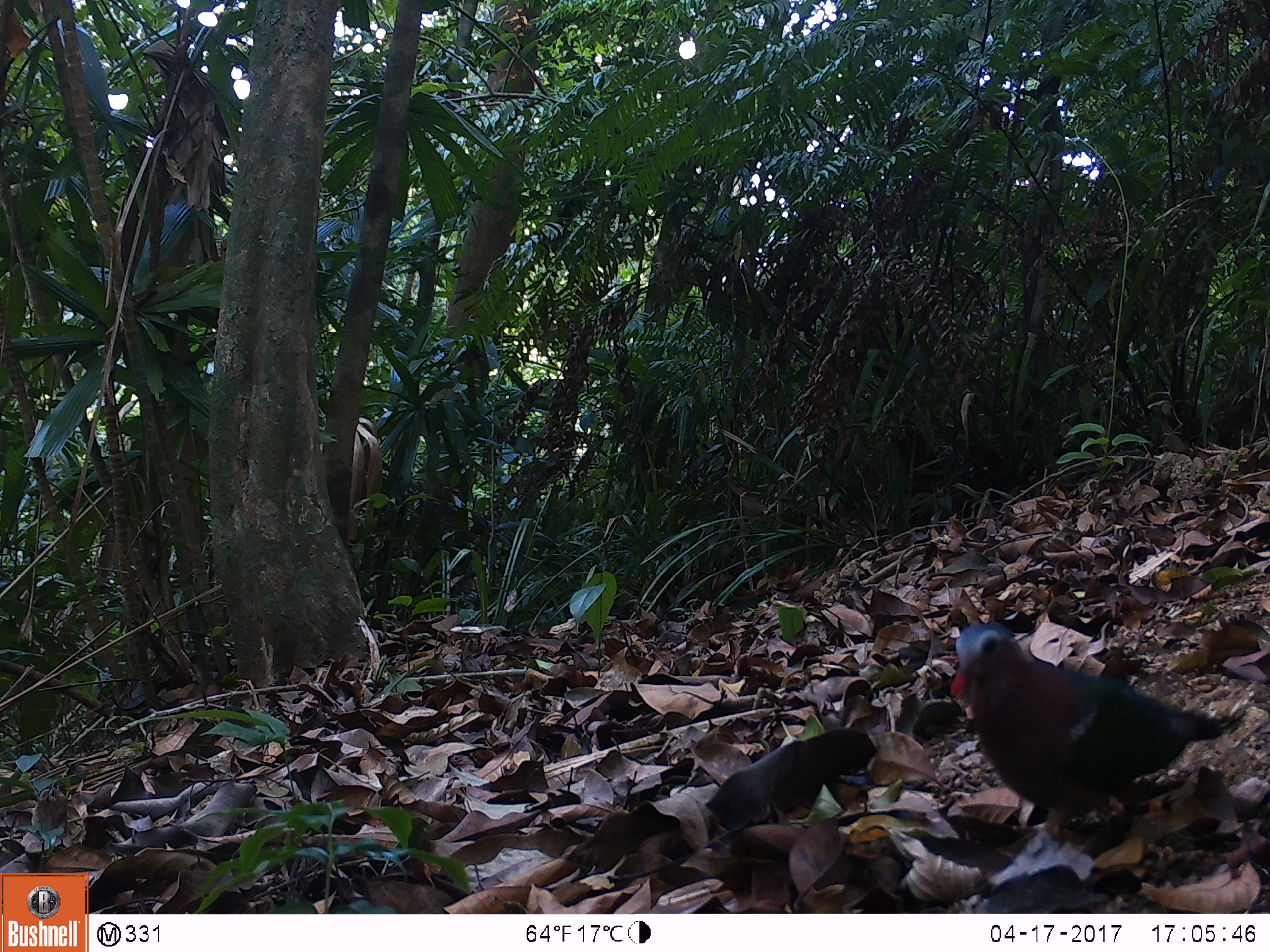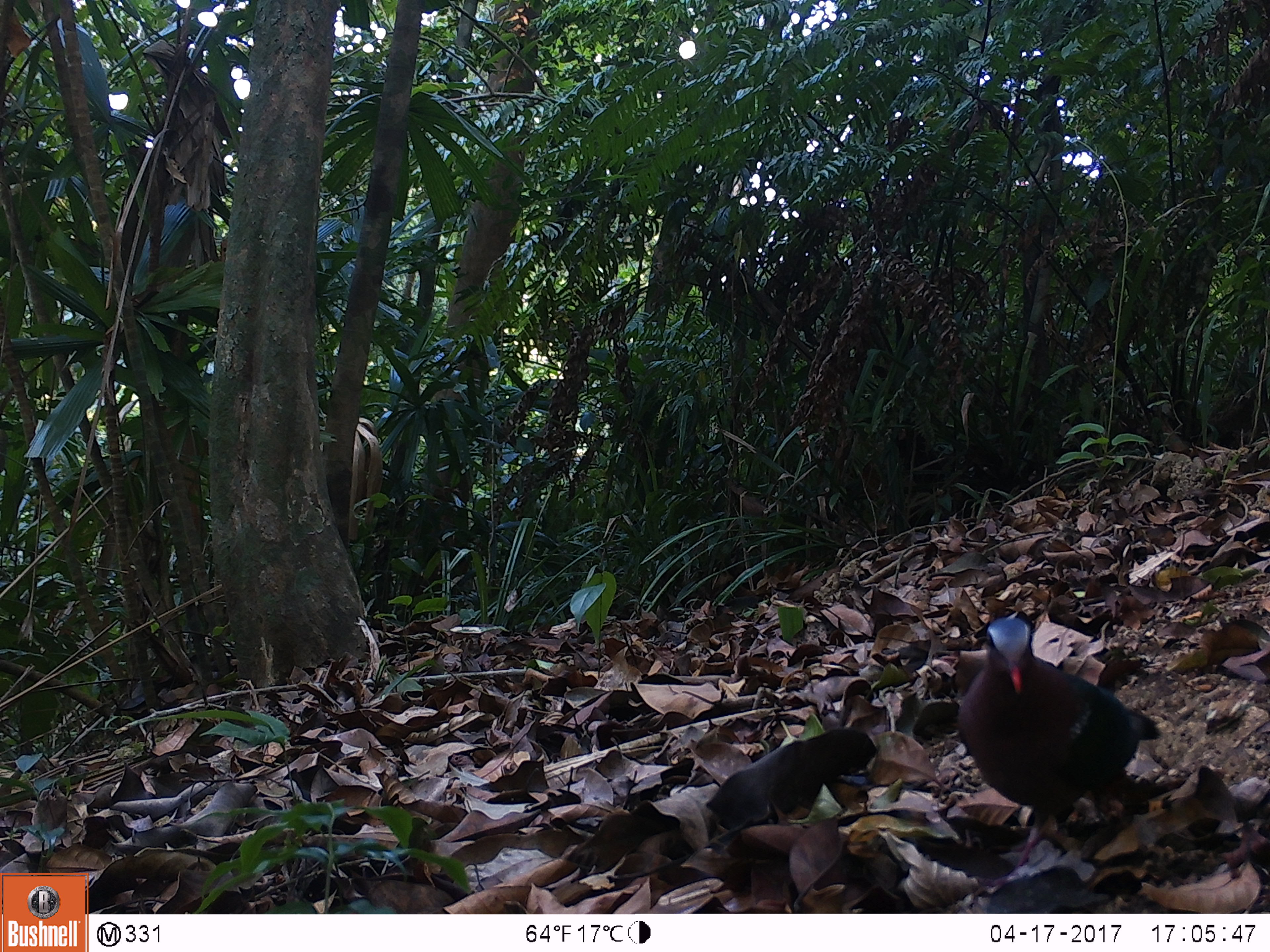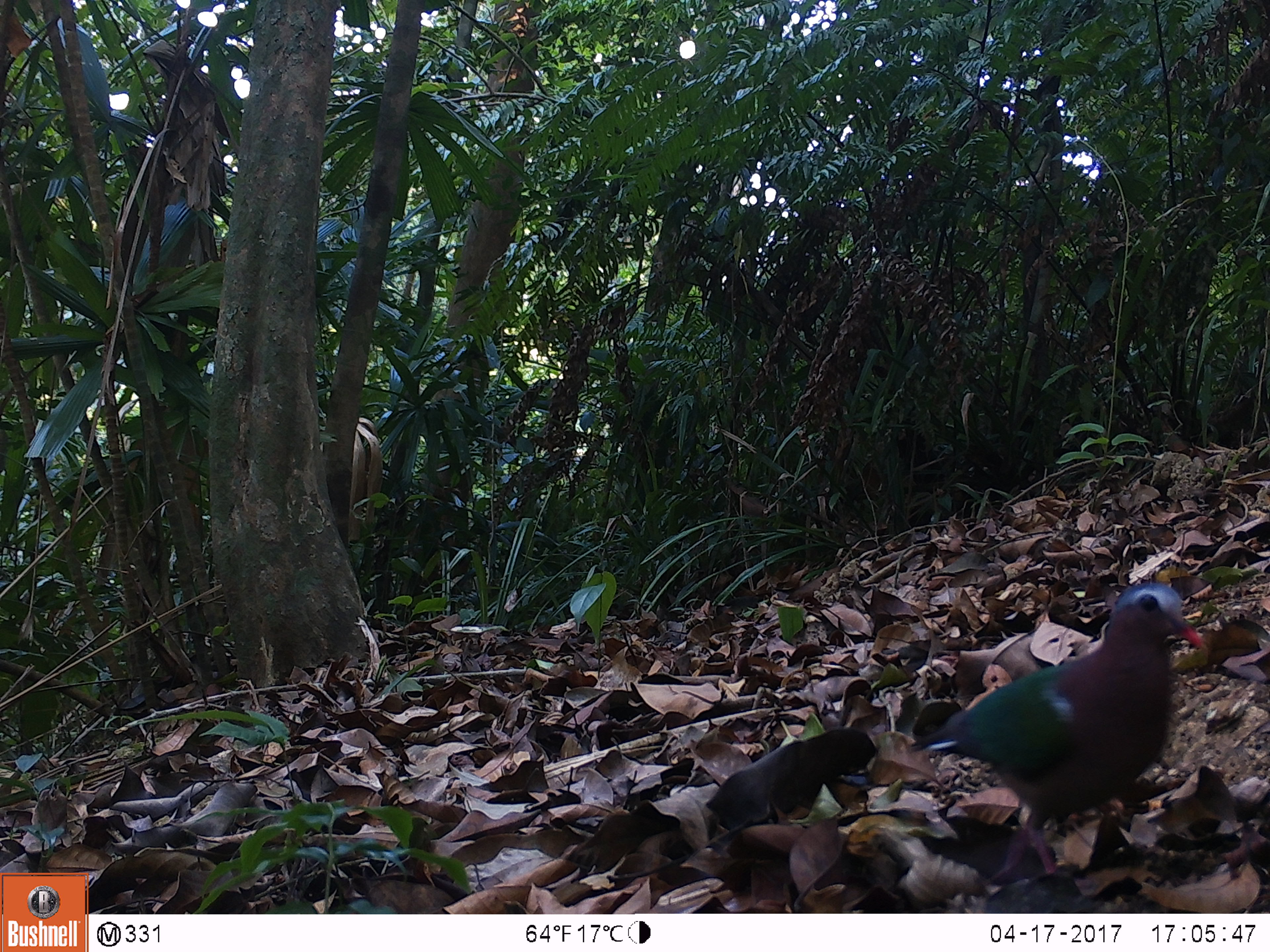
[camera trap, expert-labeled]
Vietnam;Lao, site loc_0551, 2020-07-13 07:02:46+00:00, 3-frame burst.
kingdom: Animalia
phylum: Chordata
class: Aves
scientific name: Aves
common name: bird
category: unidentified bird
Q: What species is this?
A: Unidentified bird (bird) (Aves).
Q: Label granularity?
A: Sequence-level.